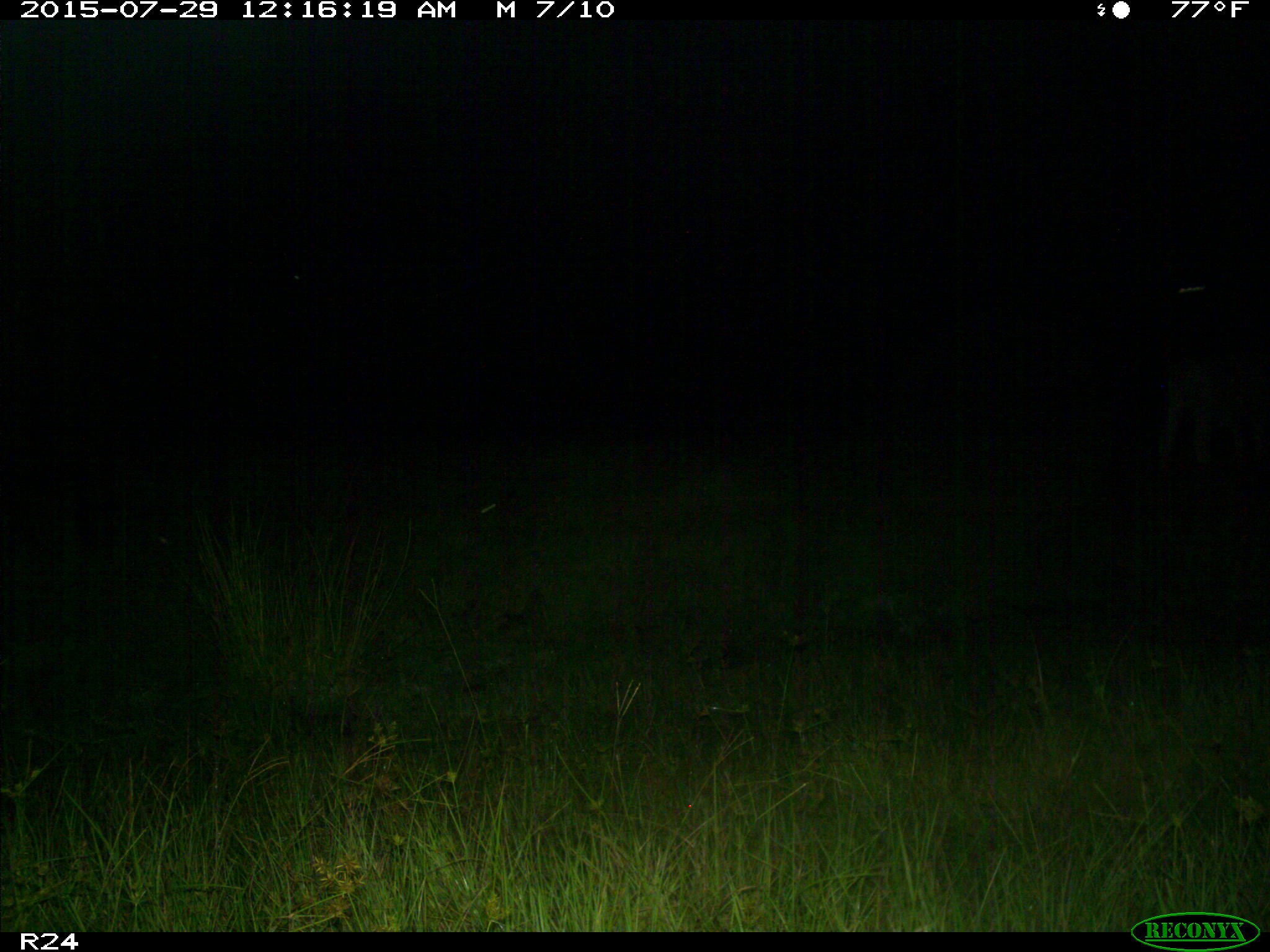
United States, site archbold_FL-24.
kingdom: Animalia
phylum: Chordata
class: Mammalia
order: Artiodactyla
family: Bovidae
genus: Bos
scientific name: Bos taurus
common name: domestic cow